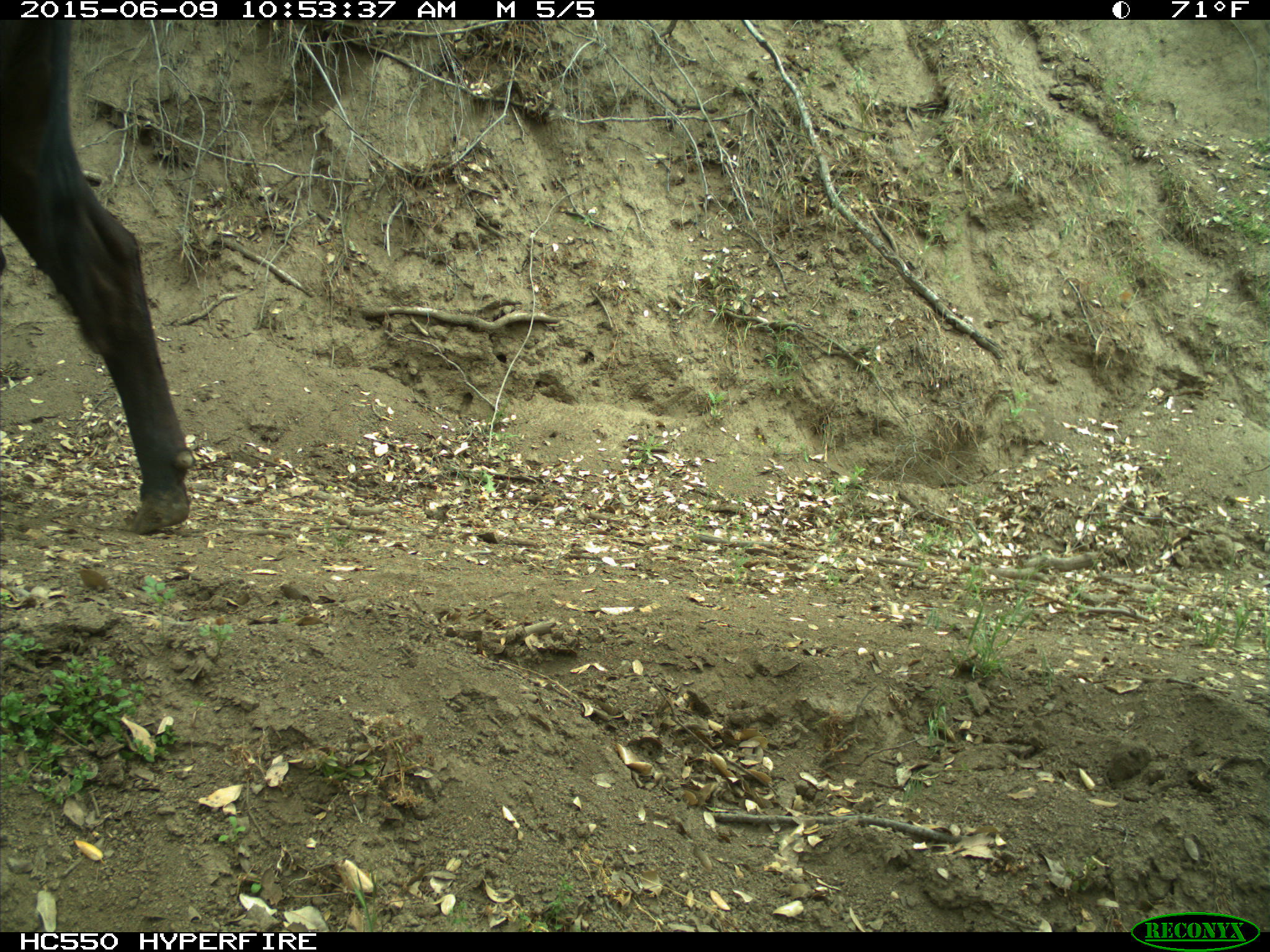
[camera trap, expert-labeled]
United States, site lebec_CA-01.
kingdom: Animalia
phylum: Chordata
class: Mammalia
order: Artiodactyla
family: Bovidae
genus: Bos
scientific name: Bos taurus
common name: domestic cow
Bos taurus (domestic cow).